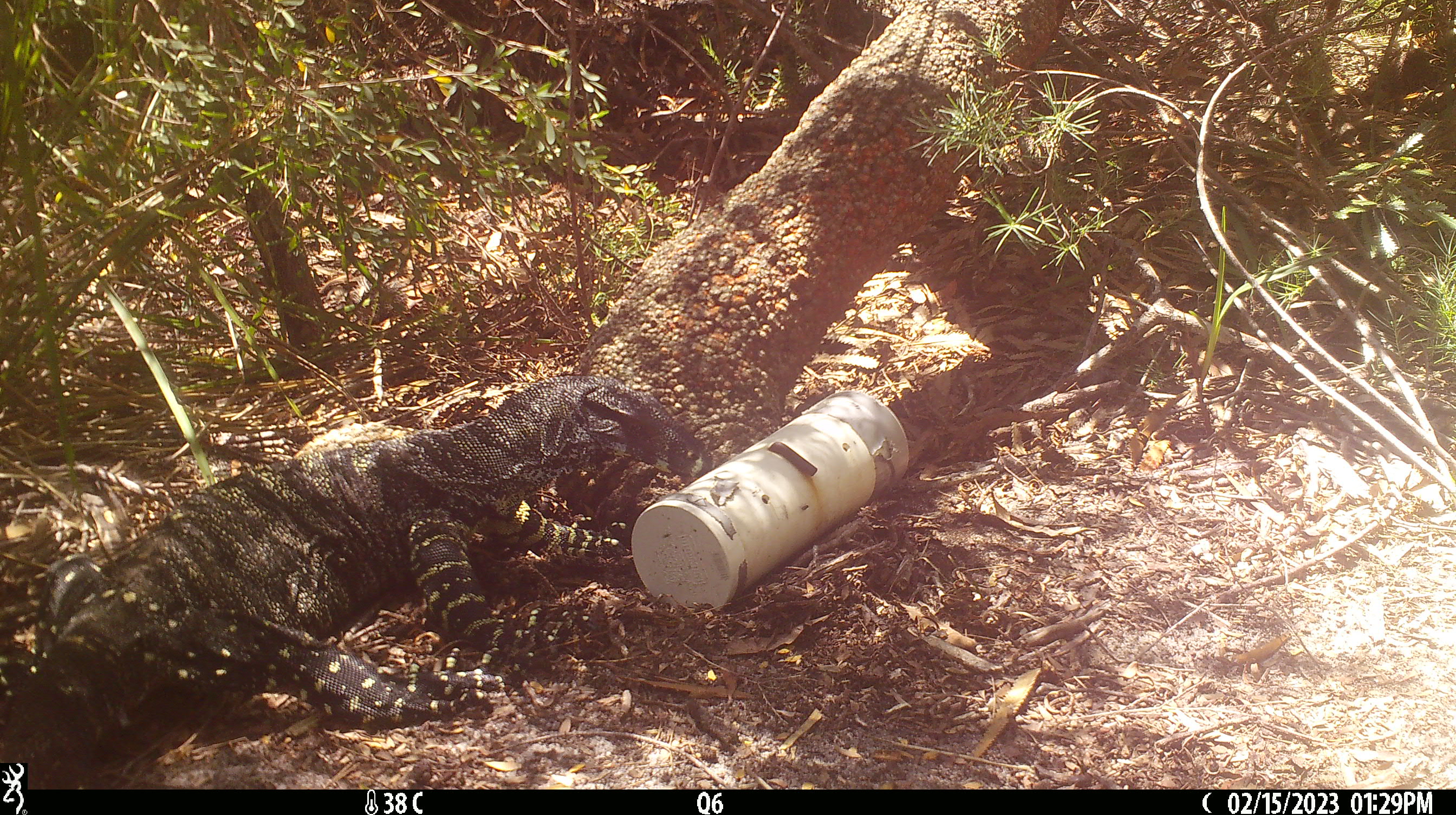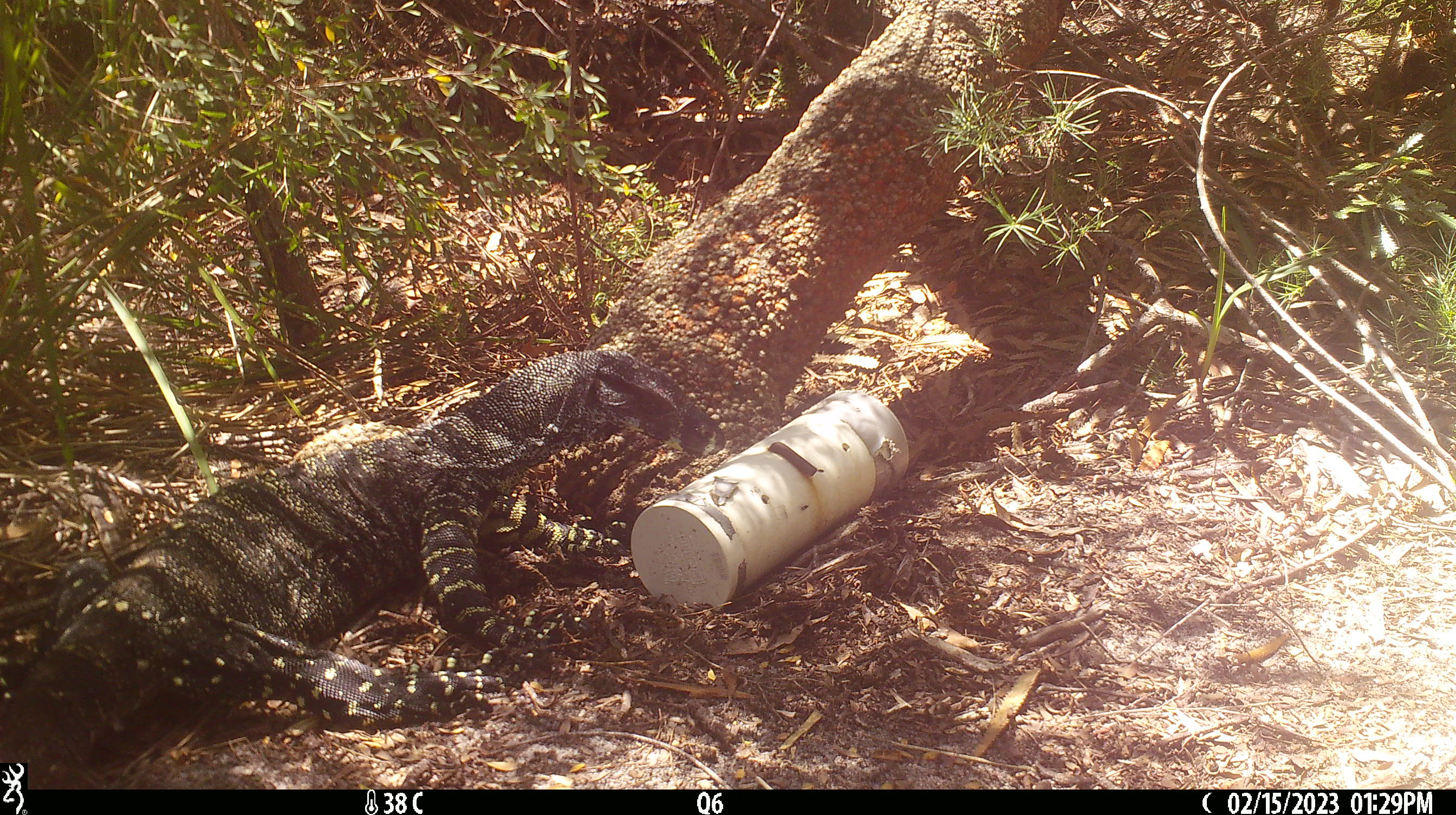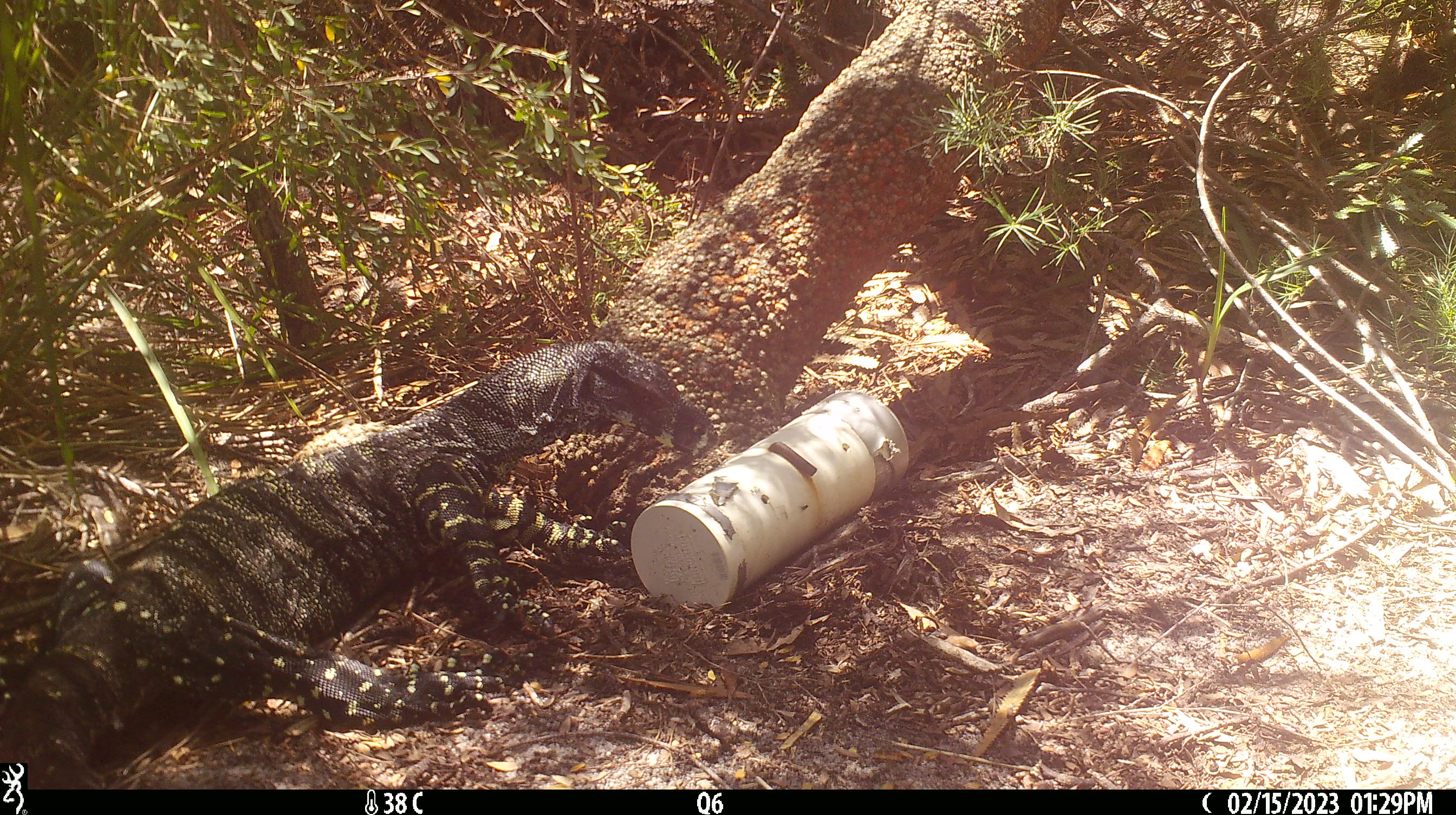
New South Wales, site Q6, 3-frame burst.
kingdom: Animalia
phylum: Chordata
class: Reptilia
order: Squamata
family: Varanidae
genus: Varanus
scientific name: Varanus varius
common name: lace monitor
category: goanna